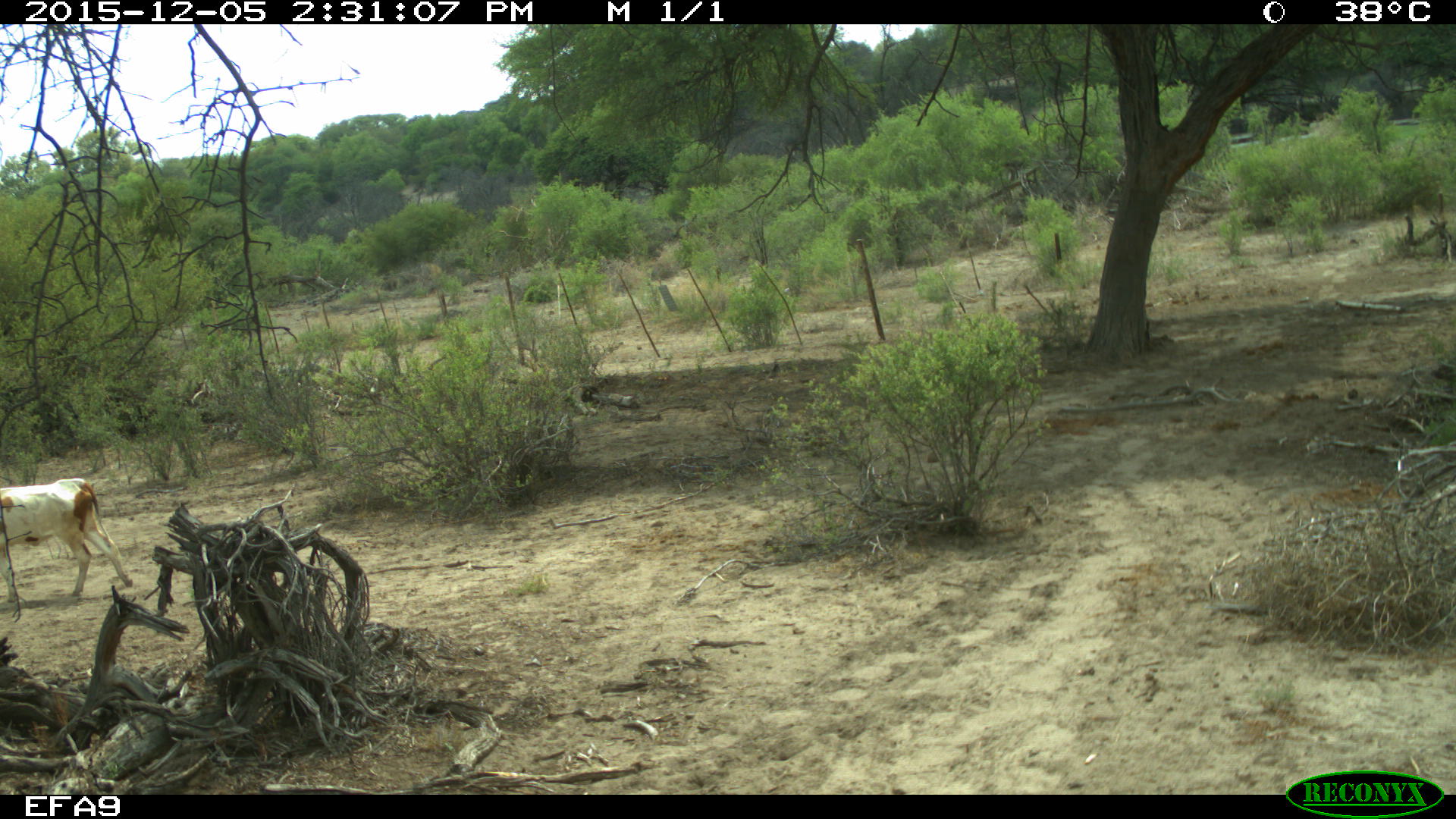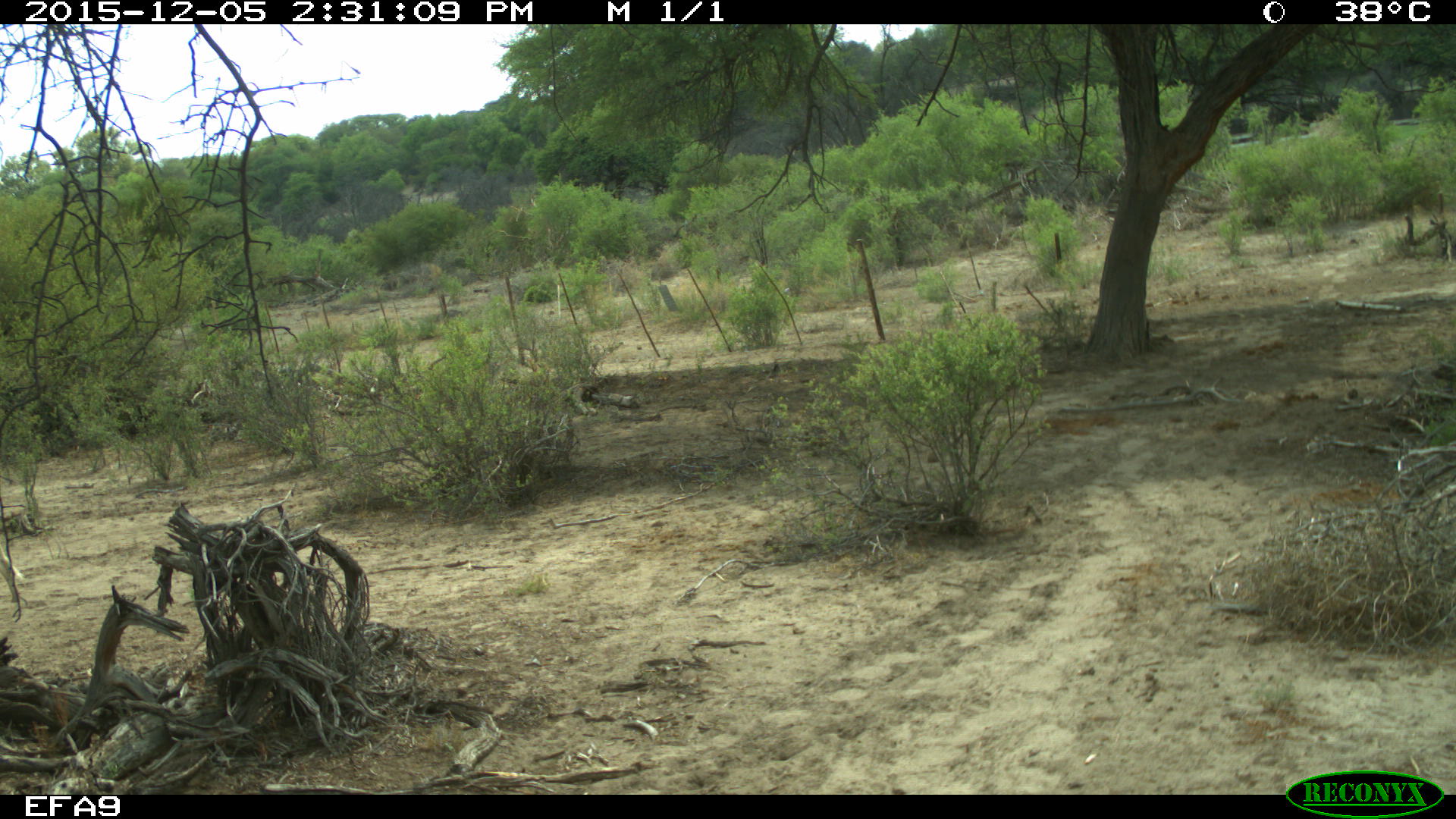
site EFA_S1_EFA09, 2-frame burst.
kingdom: Animalia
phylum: Chordata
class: Mammalia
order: Artiodactyla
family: Bovidae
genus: Bos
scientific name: Bos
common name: cattle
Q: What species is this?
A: Cattle (Bos).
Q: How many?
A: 1.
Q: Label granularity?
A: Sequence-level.